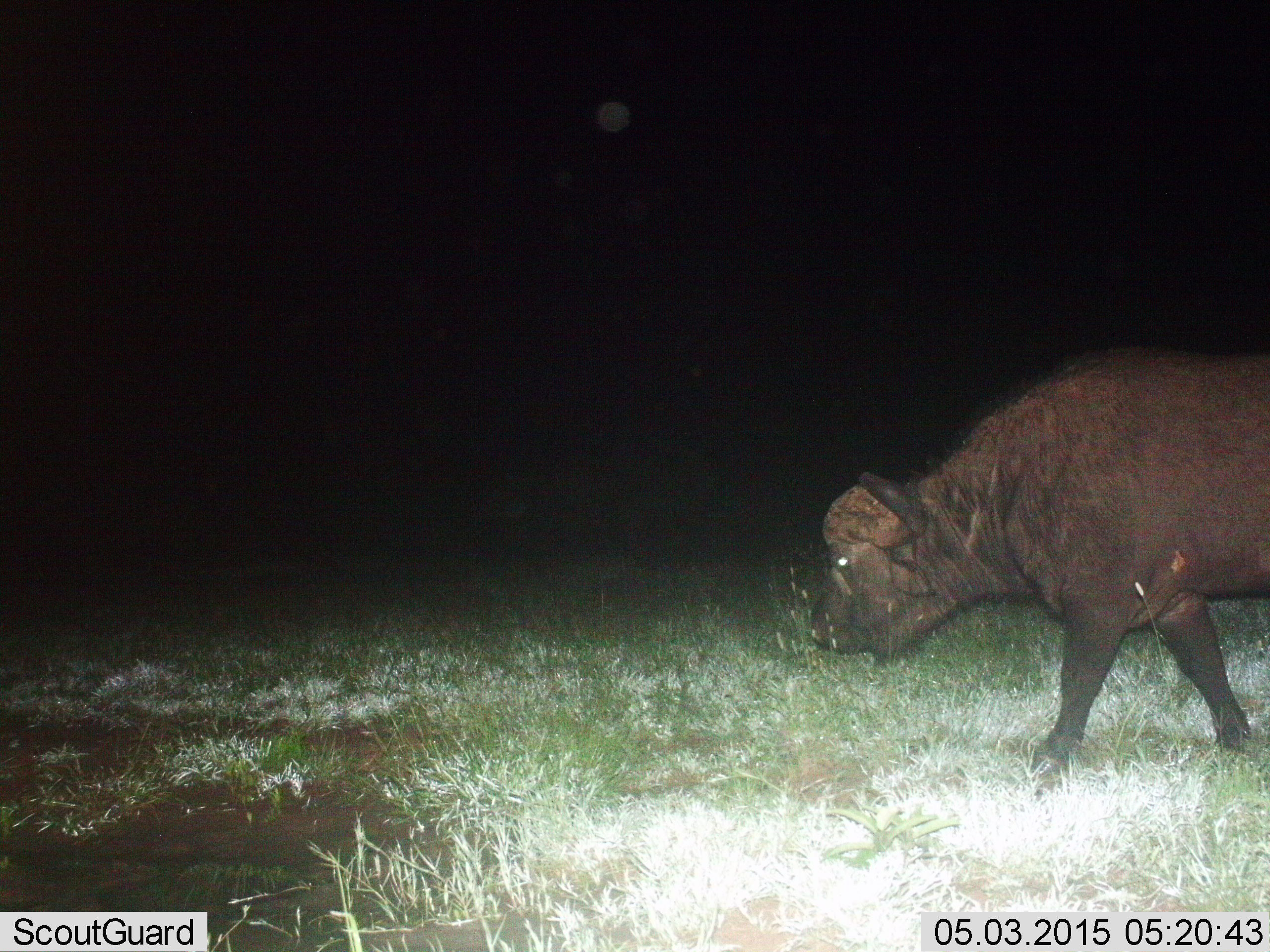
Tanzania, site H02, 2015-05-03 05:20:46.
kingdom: Animalia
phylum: Chordata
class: Mammalia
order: Artiodactyla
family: Bovidae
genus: Syncerus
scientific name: Syncerus caffer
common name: cape buffalo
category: buffalo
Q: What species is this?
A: Buffalo (cape buffalo) (Syncerus caffer).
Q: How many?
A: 1.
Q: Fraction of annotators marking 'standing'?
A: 10%.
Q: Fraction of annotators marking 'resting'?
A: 0%.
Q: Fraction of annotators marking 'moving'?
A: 90%.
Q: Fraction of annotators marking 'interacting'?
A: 0%.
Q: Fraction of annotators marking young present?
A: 0%.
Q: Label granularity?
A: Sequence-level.